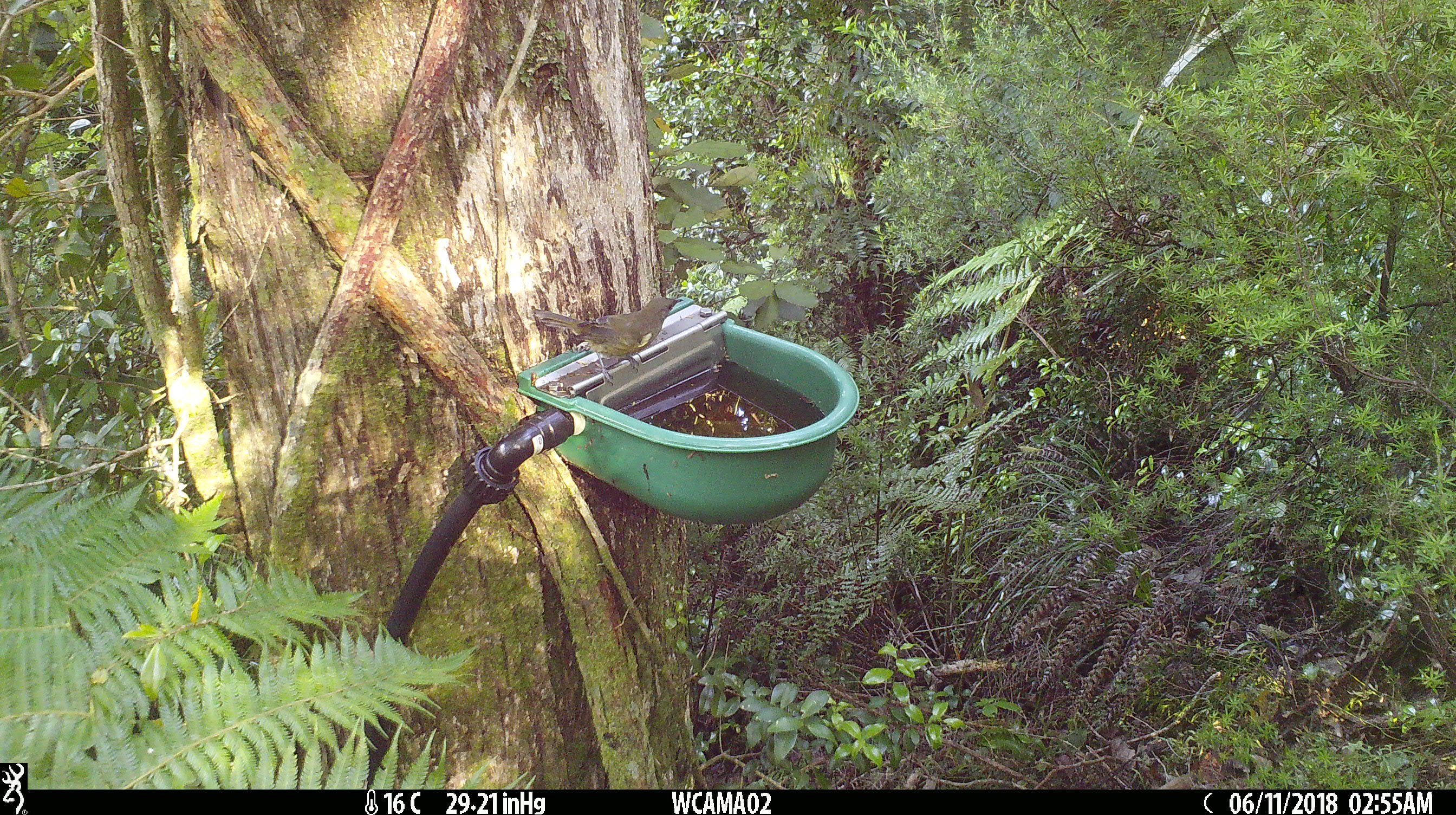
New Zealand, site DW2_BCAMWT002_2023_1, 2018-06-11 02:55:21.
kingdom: Animalia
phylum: Chordata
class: Aves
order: Passeriformes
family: Meliphagidae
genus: Anthornis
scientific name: Anthornis melanura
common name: new zealand bellbird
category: bellbird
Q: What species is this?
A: Bellbird (new zealand bellbird) (Anthornis melanura).